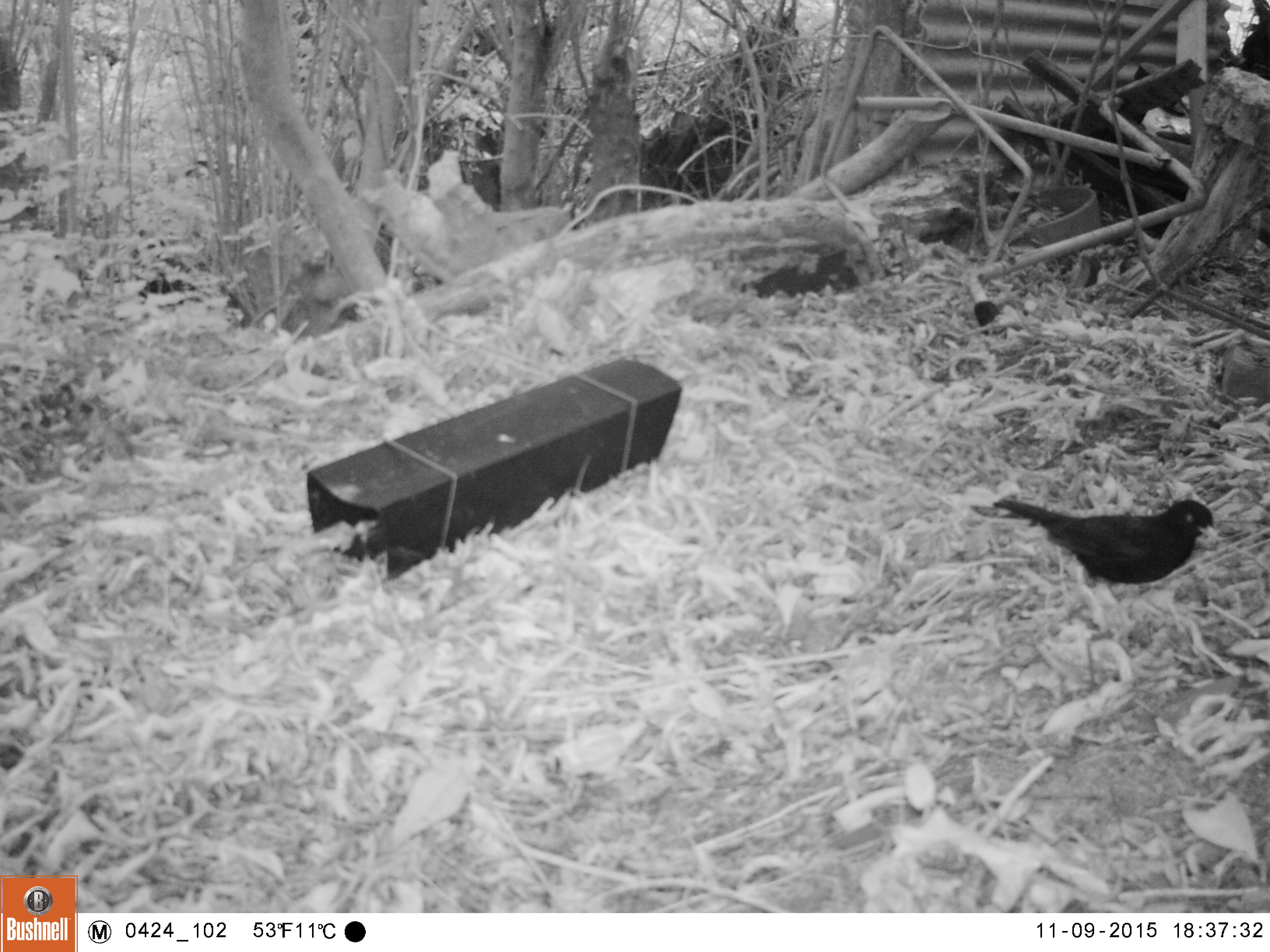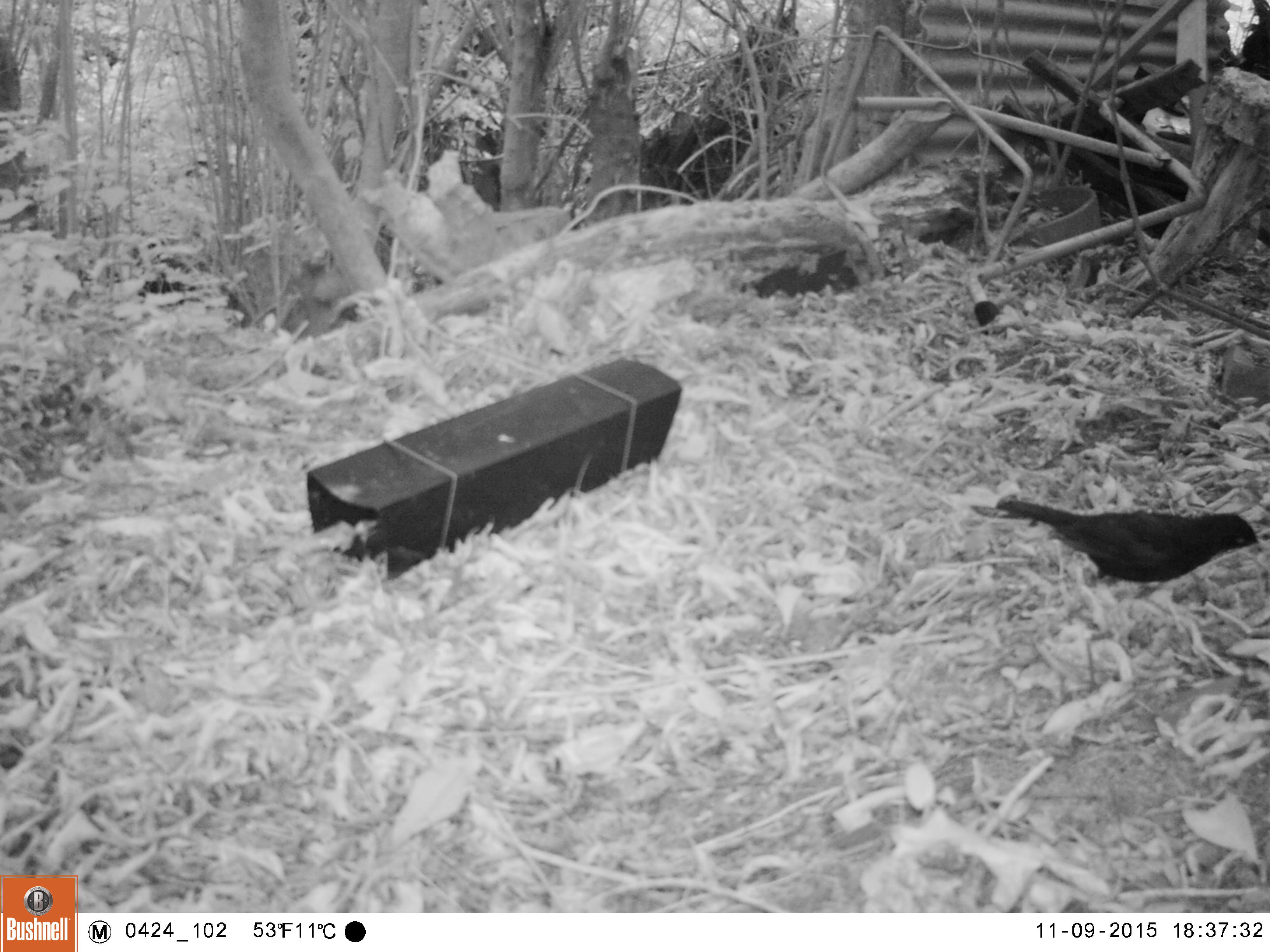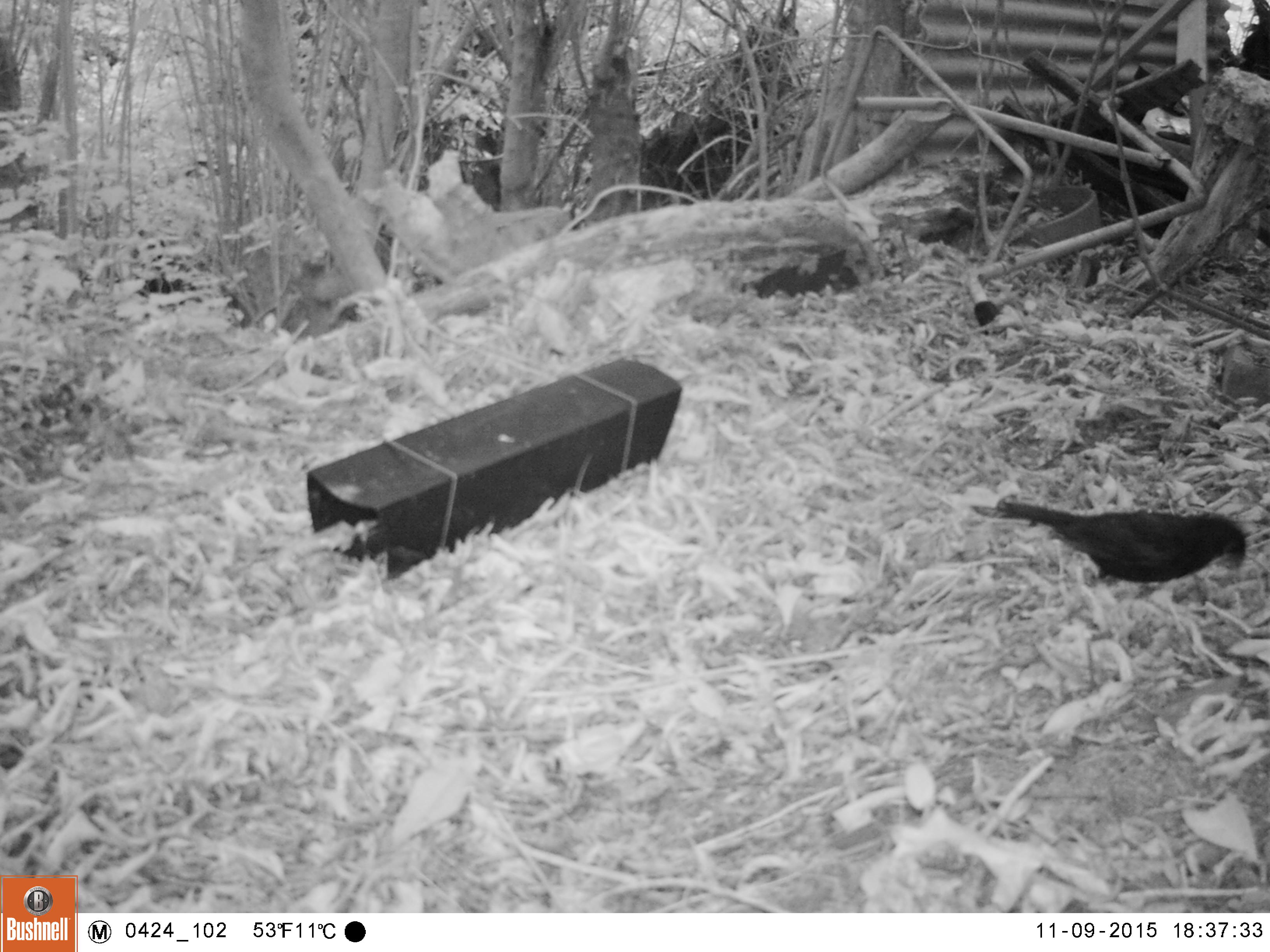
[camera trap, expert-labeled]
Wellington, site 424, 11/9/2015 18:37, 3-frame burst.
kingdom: Animalia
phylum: Chordata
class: Aves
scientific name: Aves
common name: bird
Bird (Aves).